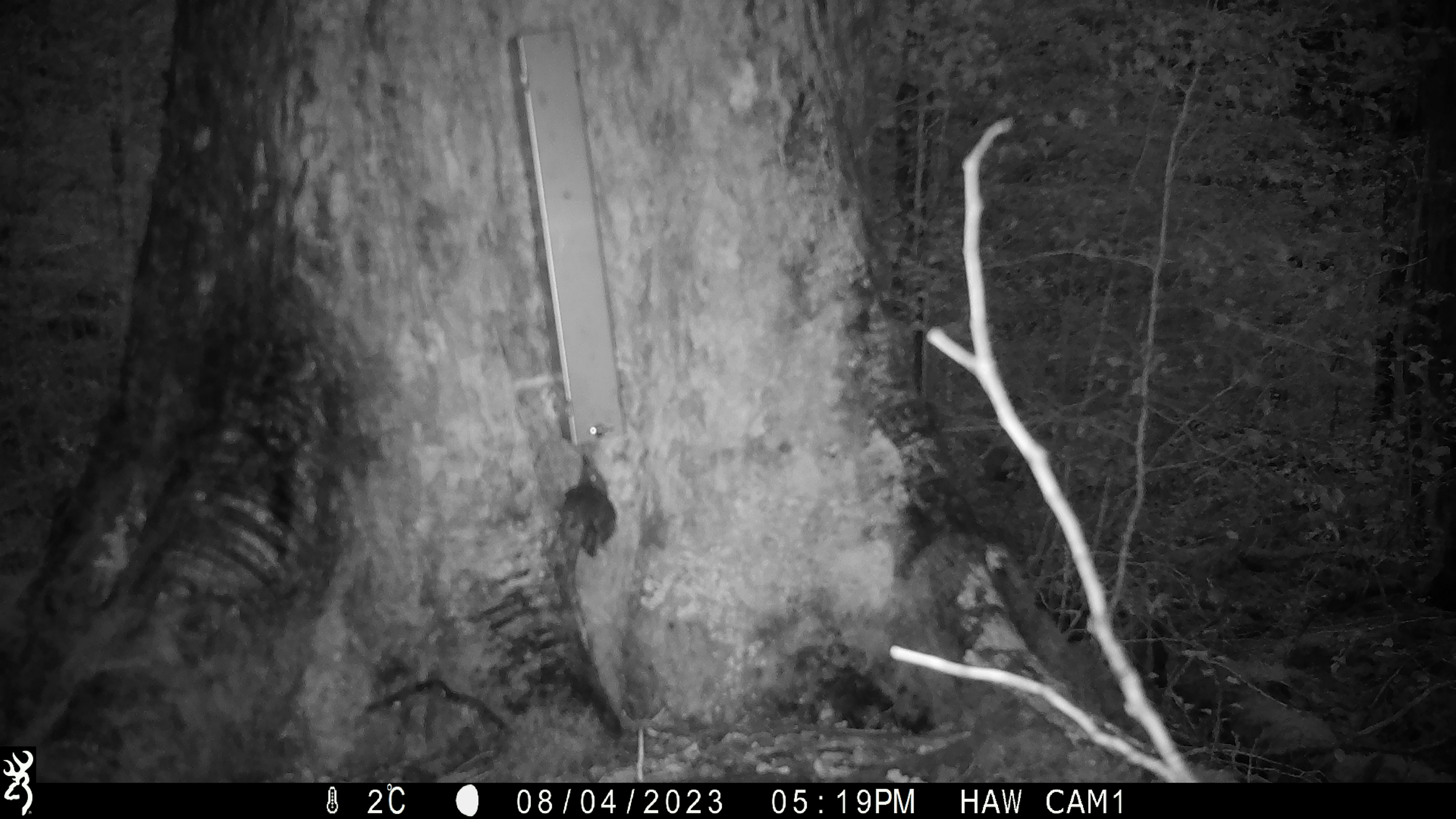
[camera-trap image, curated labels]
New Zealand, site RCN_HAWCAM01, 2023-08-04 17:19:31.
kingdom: Animalia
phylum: Chordata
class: Aves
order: Passeriformes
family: Petroicidae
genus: Petroica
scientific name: Petroica australis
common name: new zealand robin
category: robin